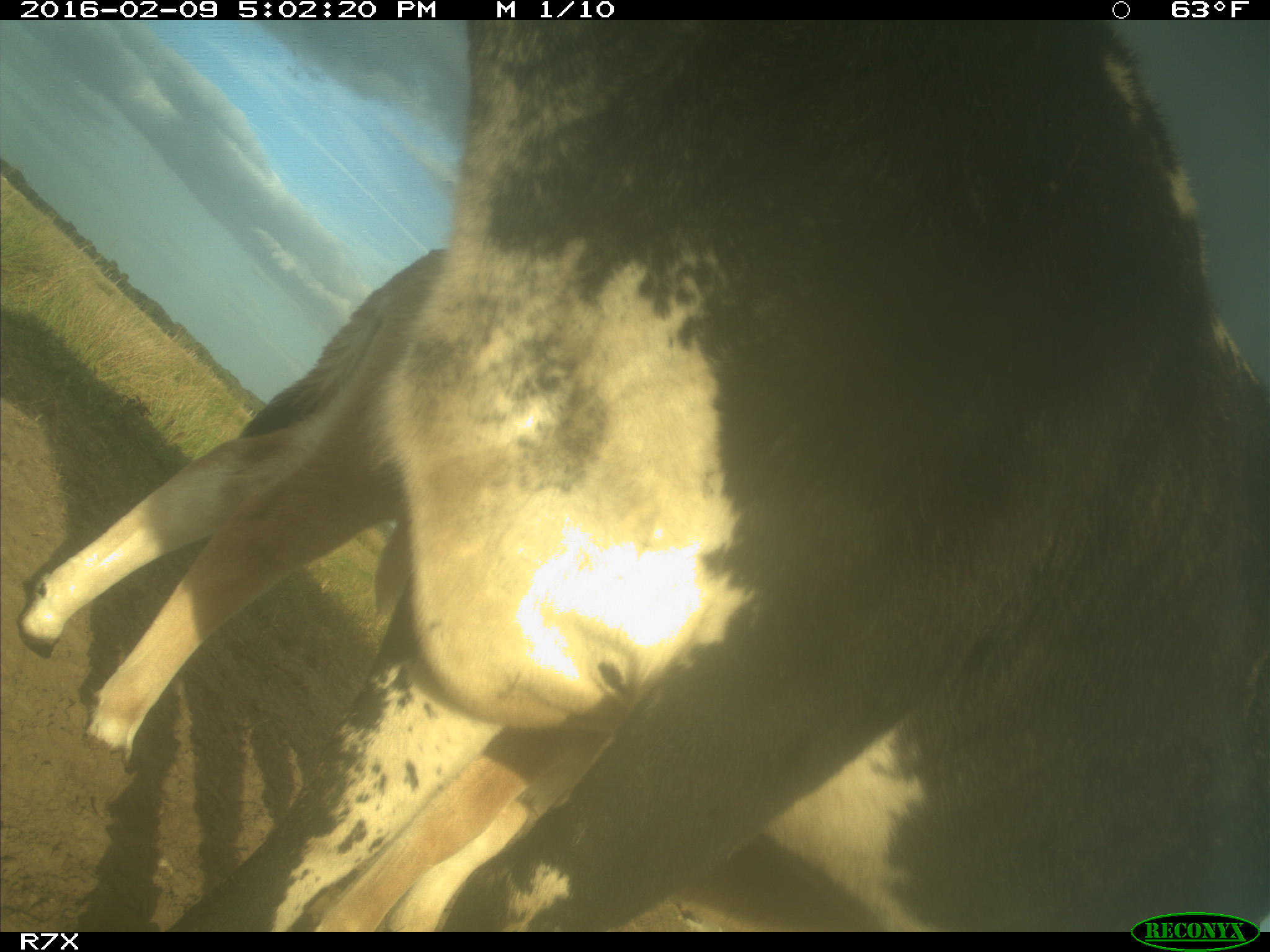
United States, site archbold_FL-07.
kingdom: Animalia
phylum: Chordata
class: Mammalia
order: Artiodactyla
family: Bovidae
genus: Bos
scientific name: Bos taurus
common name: domestic cow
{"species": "Bos taurus (domestic cow)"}